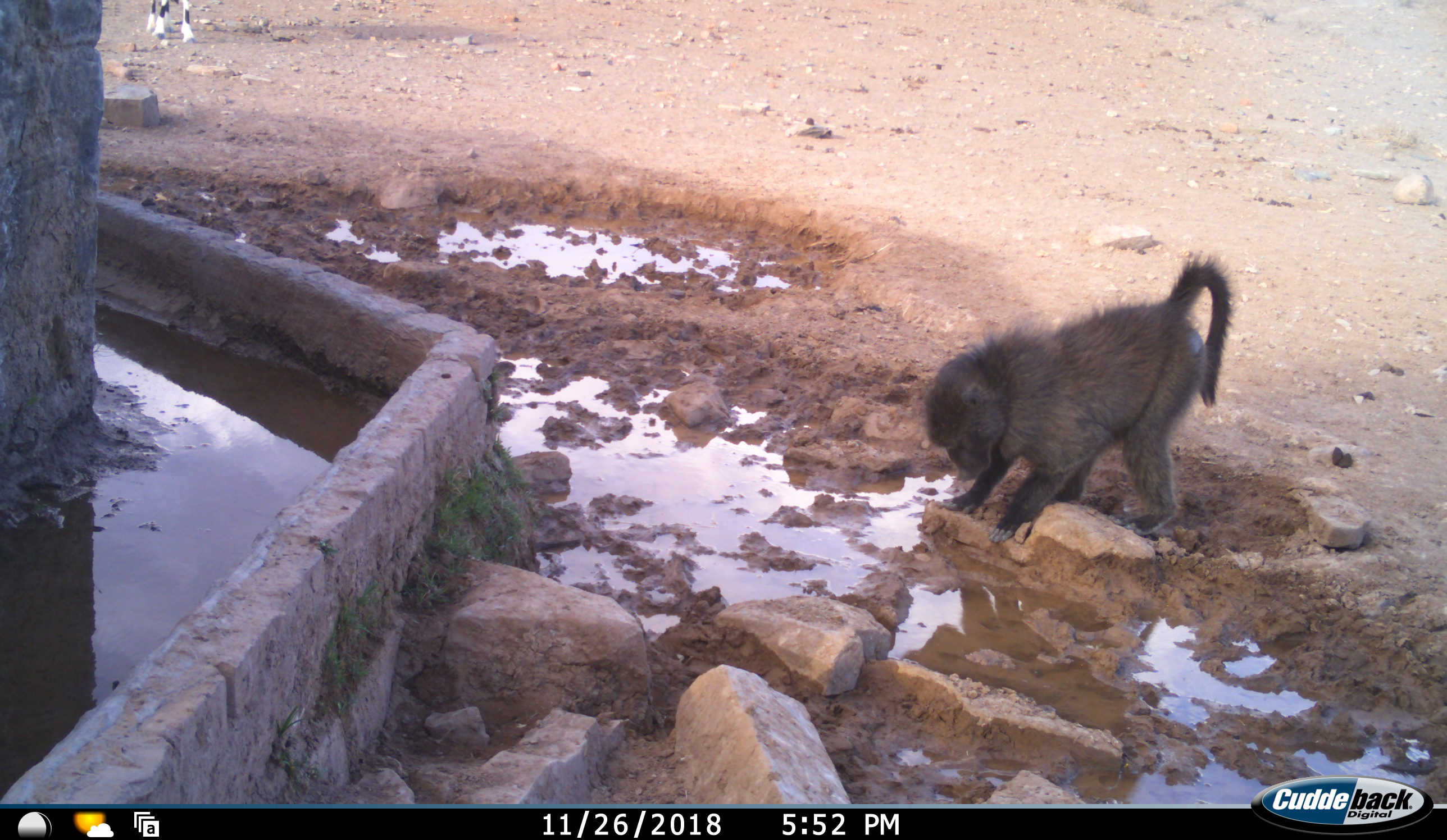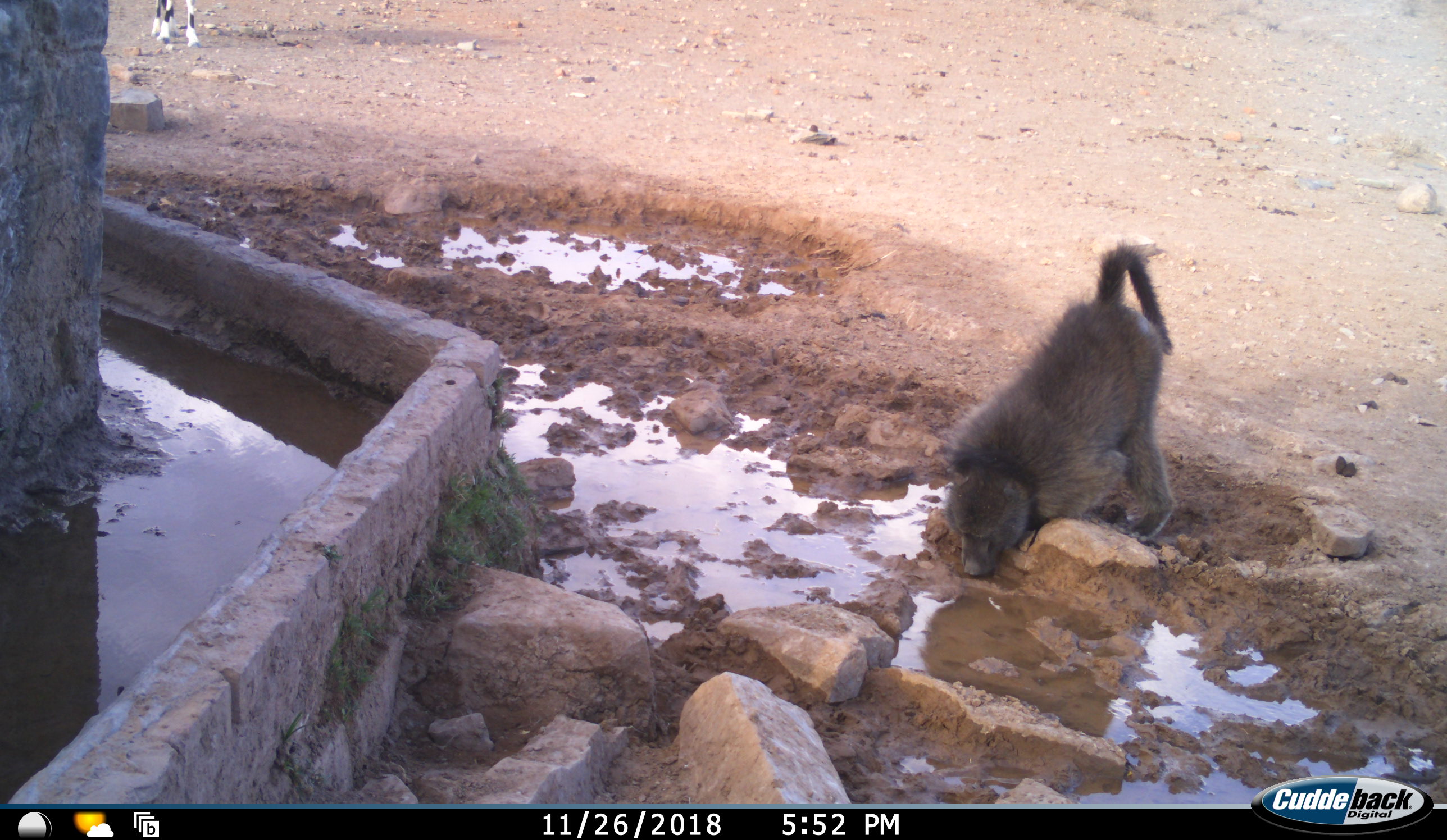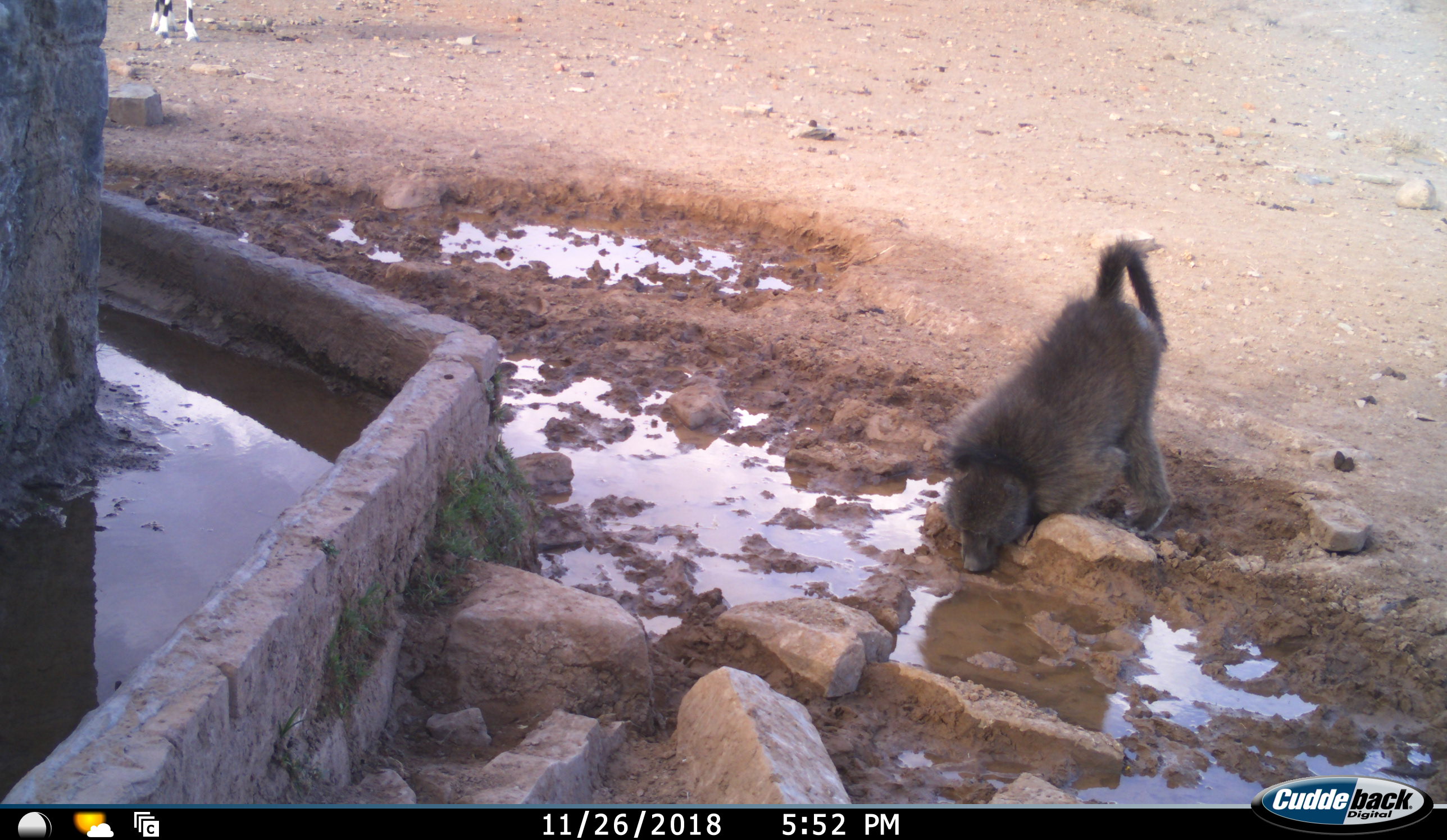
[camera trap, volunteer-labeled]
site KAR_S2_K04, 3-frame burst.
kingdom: Animalia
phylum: Chordata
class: Mammalia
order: Primates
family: Cercopithecidae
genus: Papio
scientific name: Papio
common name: baboon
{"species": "baboon (Papio)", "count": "1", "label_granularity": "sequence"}